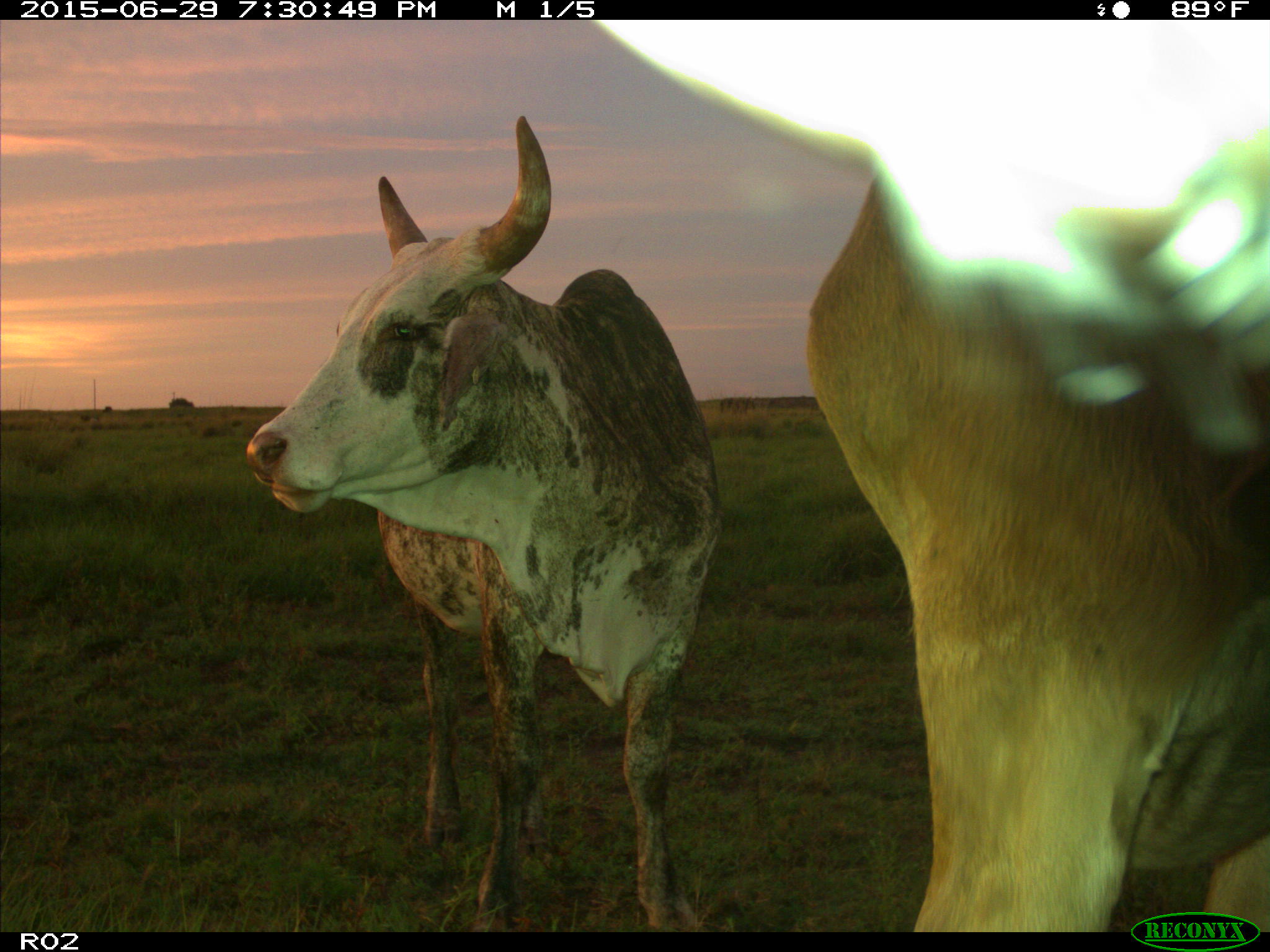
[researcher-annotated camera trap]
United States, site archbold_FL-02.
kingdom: Animalia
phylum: Chordata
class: Mammalia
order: Artiodactyla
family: Bovidae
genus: Bos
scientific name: Bos taurus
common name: domestic cow